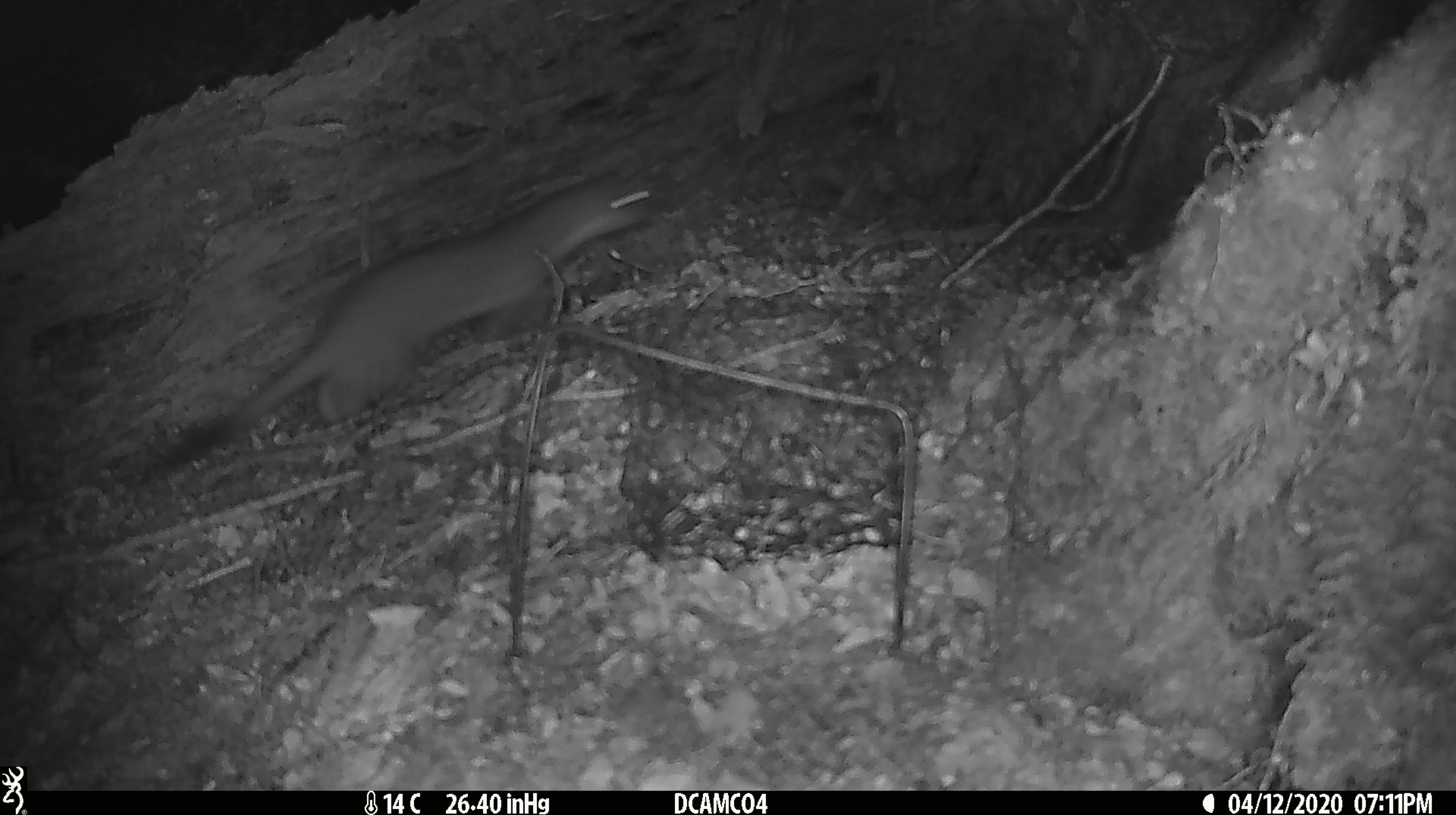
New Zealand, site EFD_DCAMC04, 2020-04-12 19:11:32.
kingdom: Animalia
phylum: Chordata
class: Mammalia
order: Carnivora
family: Mustelidae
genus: Mustela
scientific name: Mustela erminea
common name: stoat